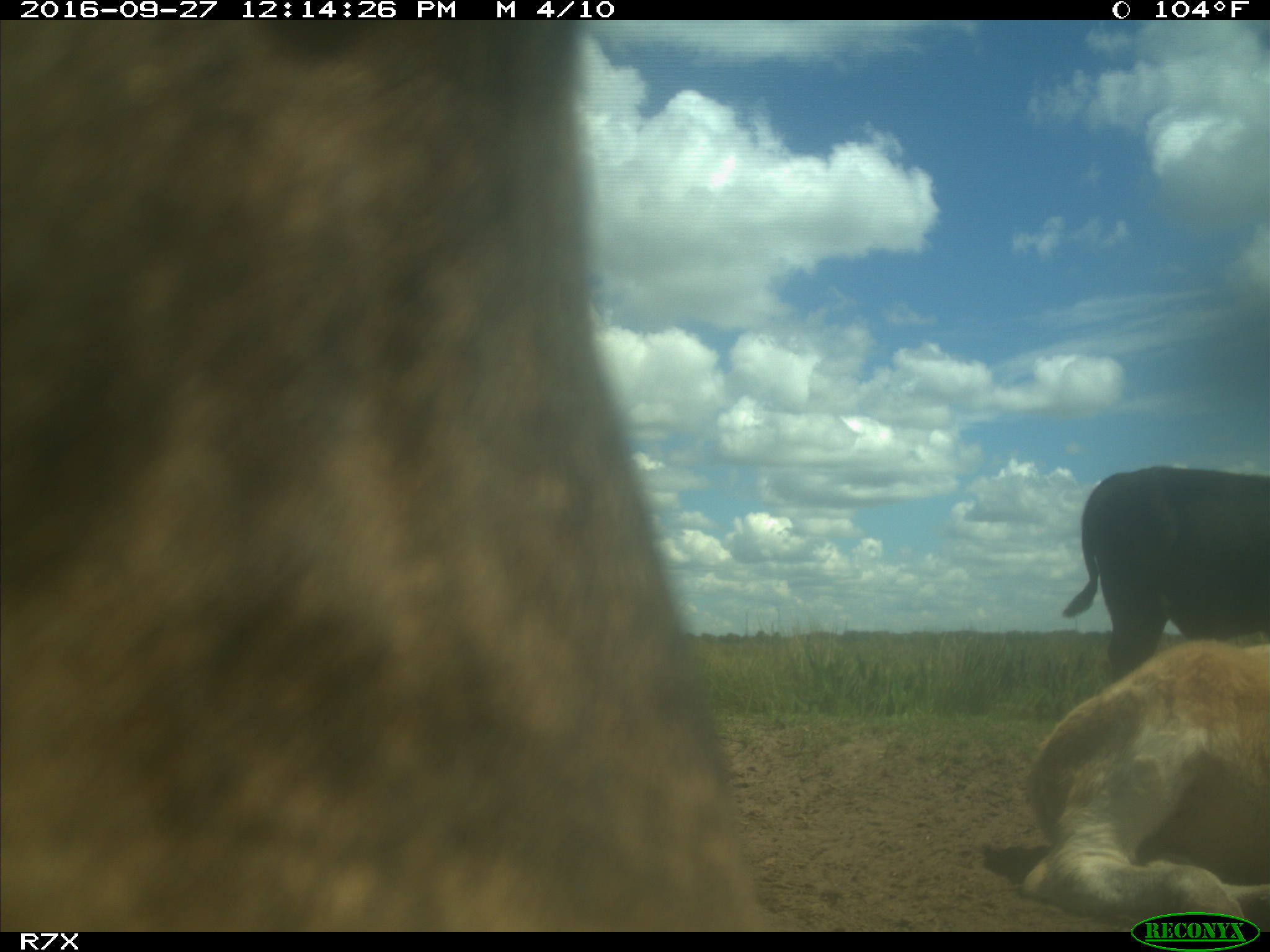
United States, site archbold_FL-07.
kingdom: Animalia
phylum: Chordata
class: Mammalia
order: Artiodactyla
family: Bovidae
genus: Bos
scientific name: Bos taurus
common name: domestic cow